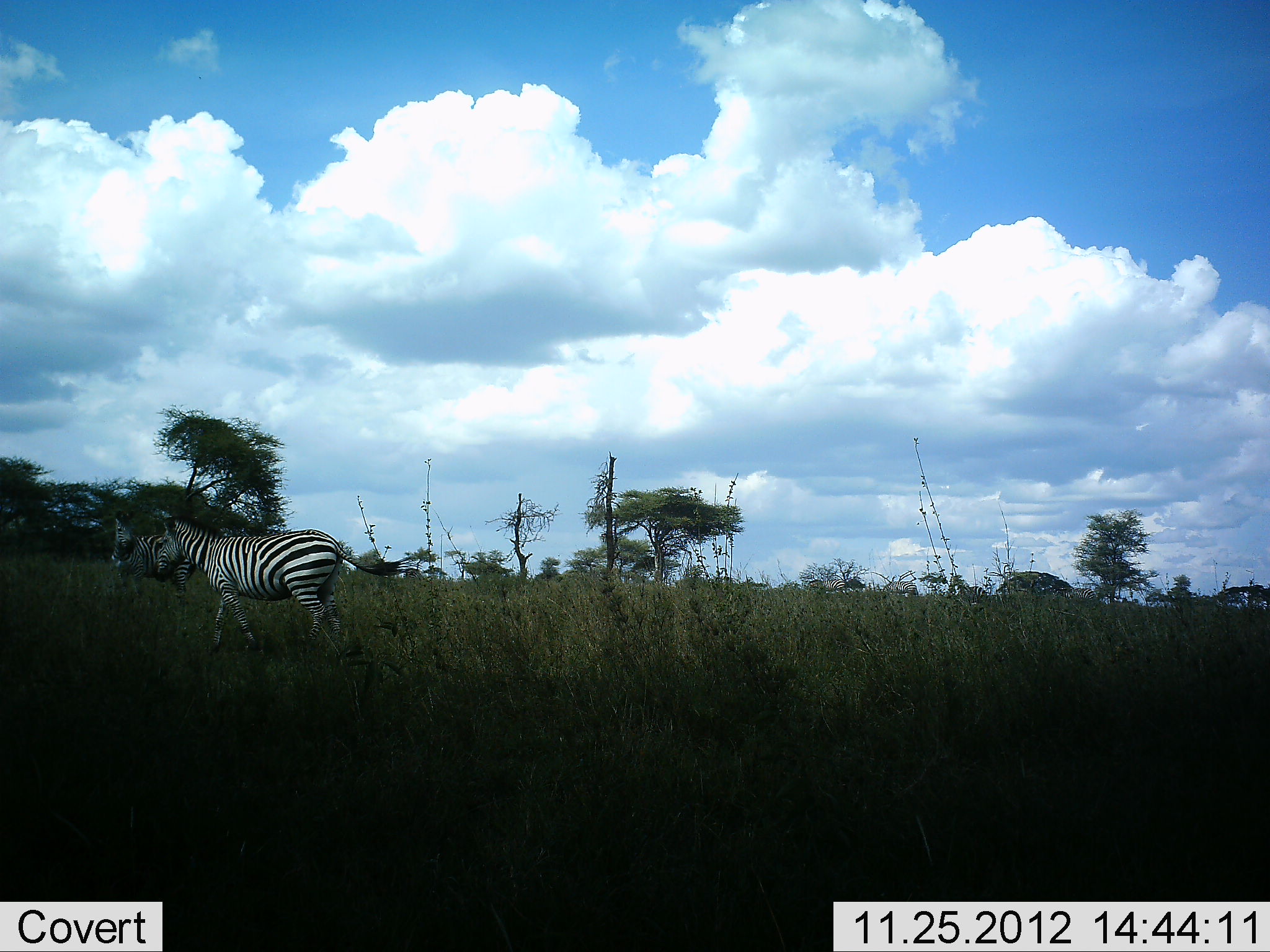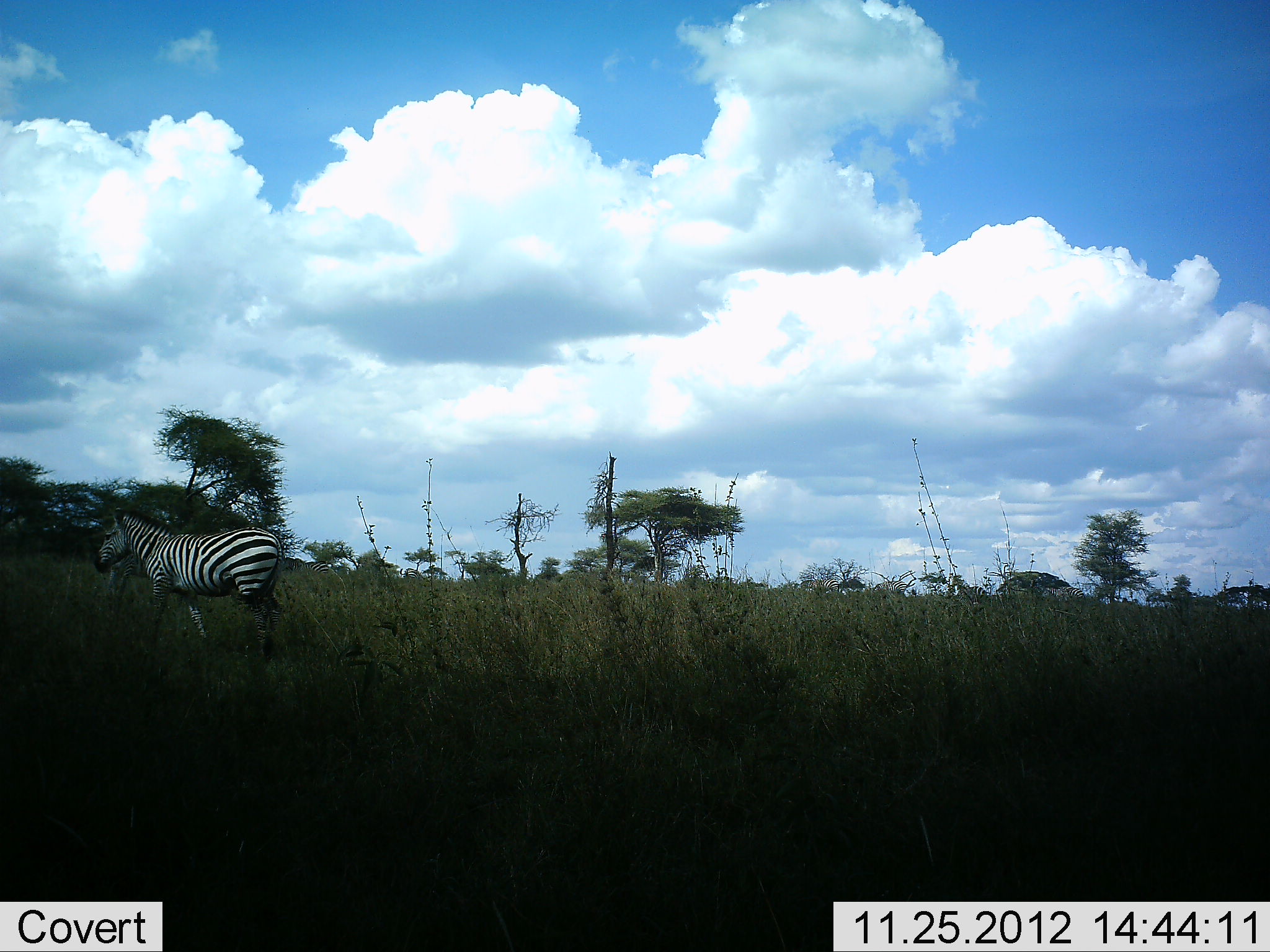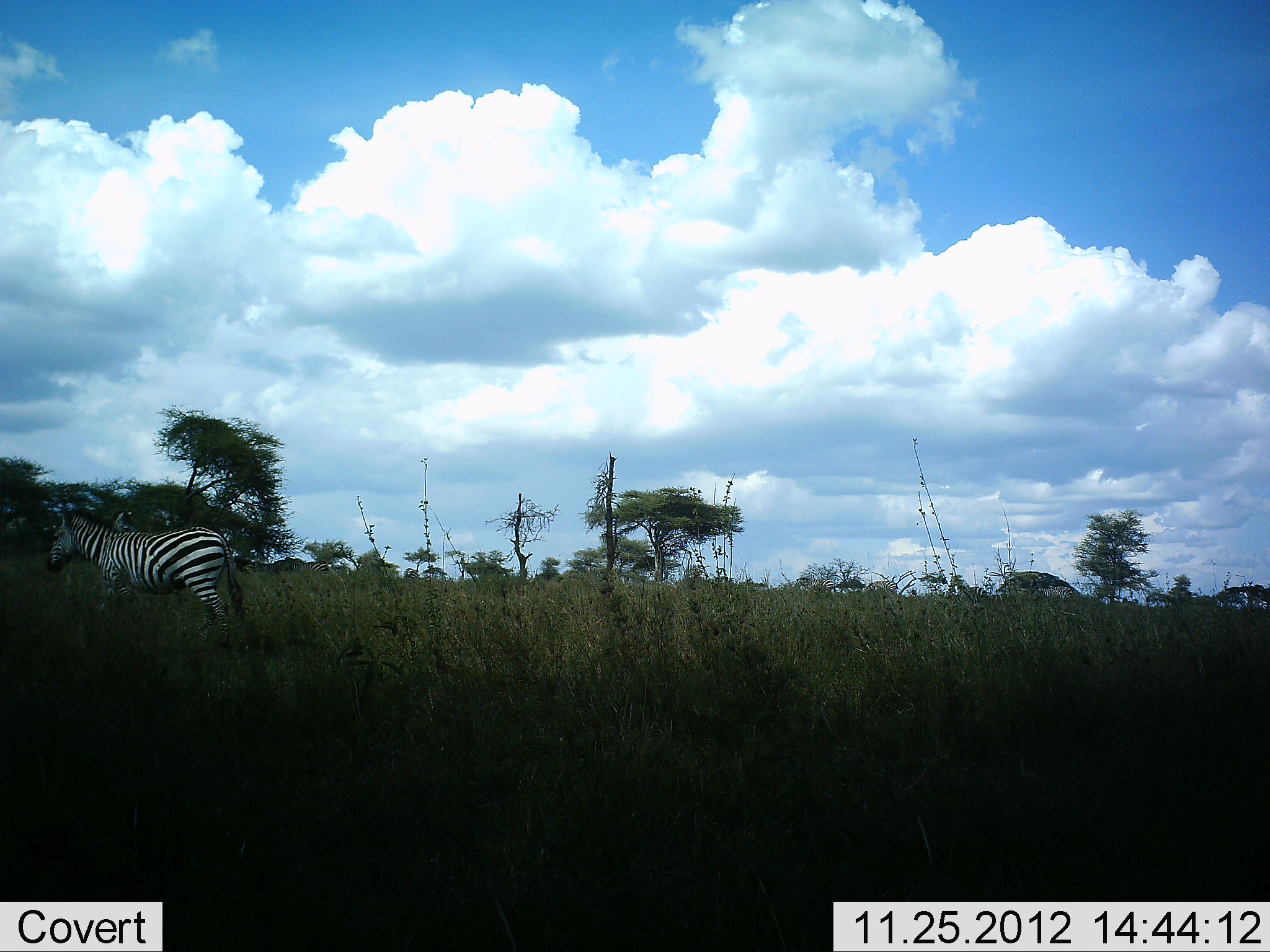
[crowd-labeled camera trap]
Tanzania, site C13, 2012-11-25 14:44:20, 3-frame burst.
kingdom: Animalia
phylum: Chordata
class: Mammalia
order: Perissodactyla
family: Equidae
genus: Equus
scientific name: Equus quagga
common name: plains zebra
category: zebra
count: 5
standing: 30%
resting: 0%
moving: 100%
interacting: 0%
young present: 0%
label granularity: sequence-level